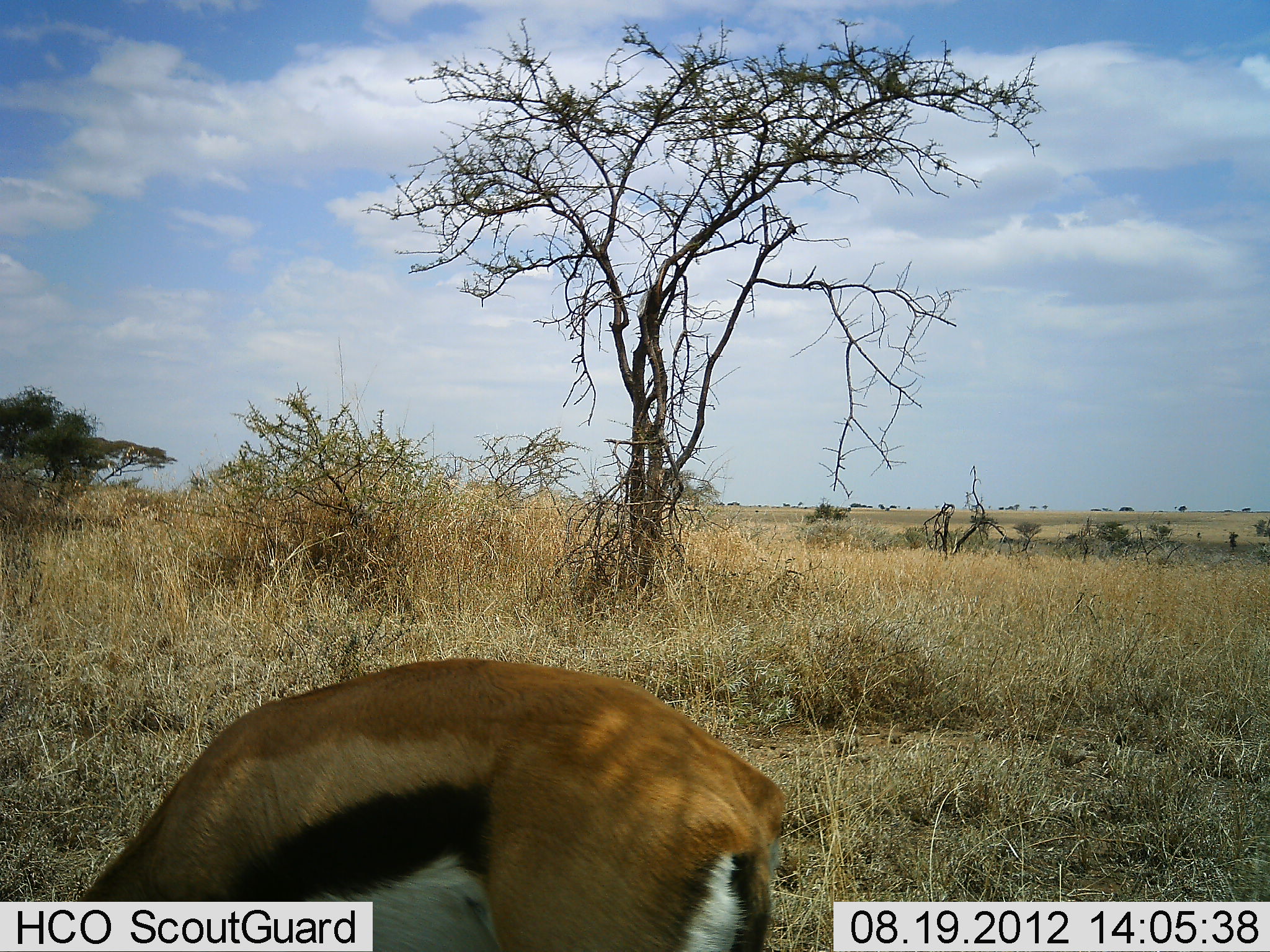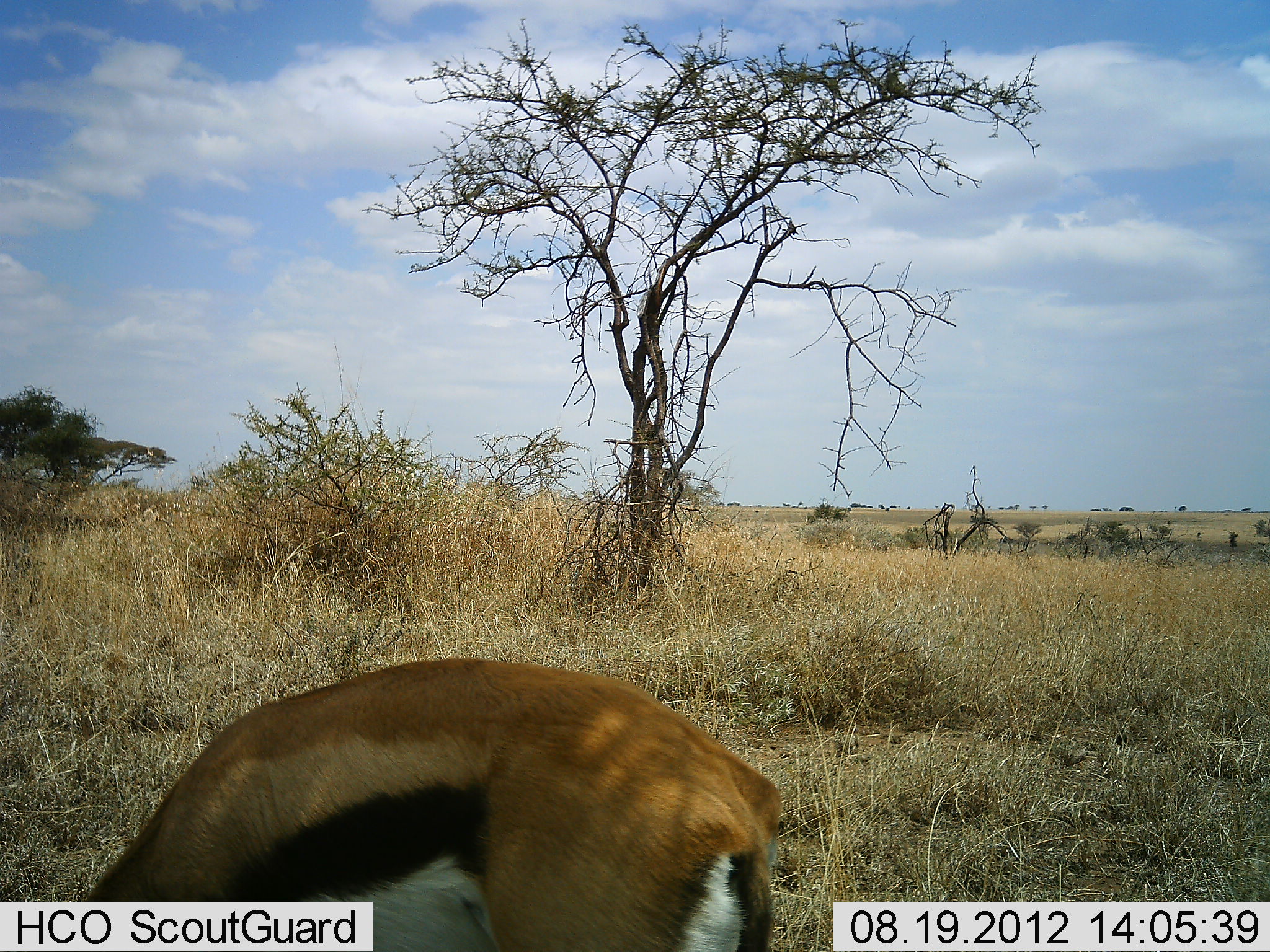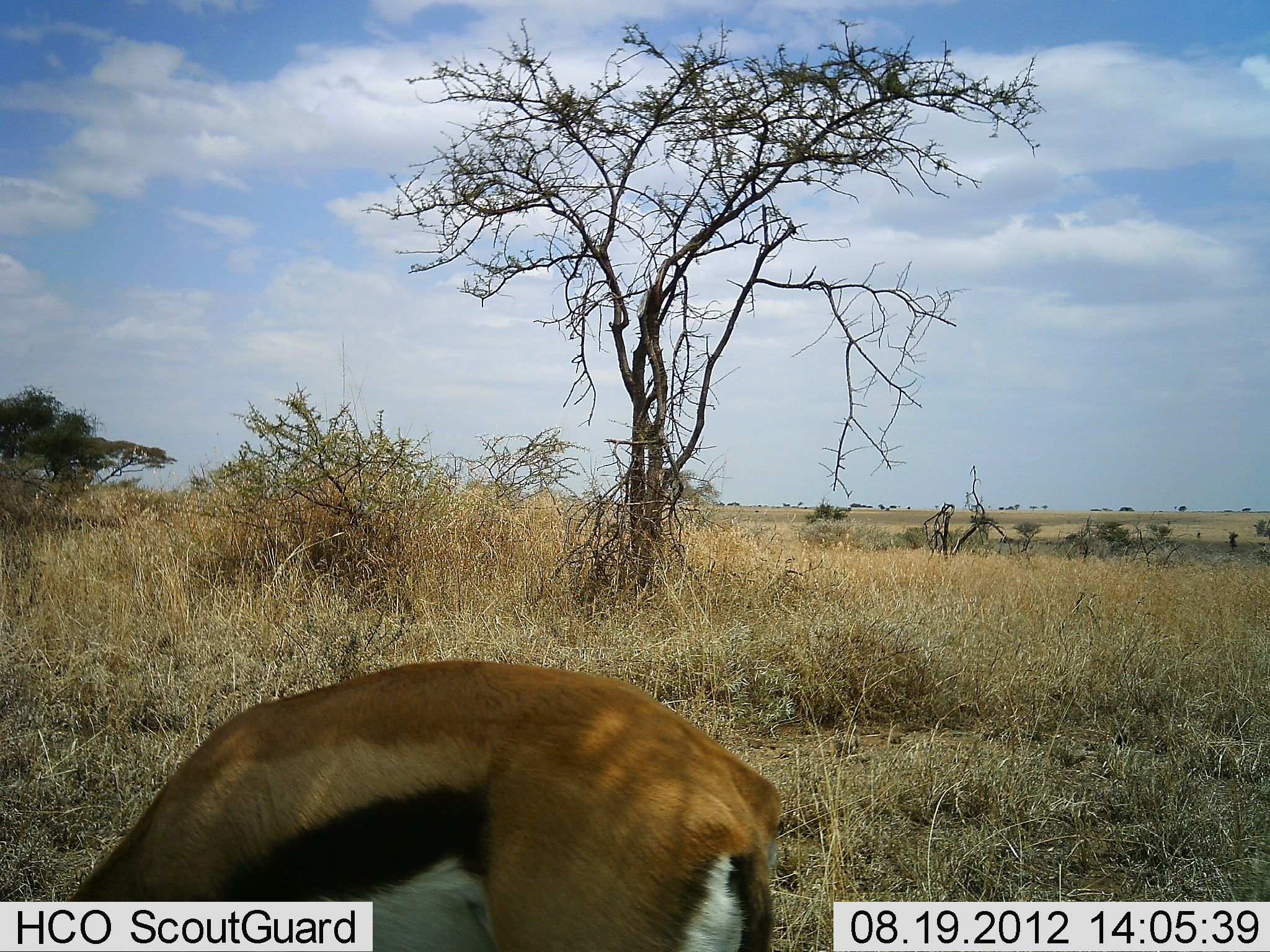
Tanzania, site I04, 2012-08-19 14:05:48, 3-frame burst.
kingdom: Animalia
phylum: Chordata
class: Mammalia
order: Artiodactyla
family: Bovidae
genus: Eudorcas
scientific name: Eudorcas thomsonii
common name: thomson's gazelle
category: gazellethomsons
Gazellethomsons (thomson's gazelle) (Eudorcas thomsonii), count 1. Behavior (volunteer vote fractions): standing 20%, resting 10%, moving 0%, interacting 0%. Young present (vote fraction): 0%. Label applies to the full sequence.